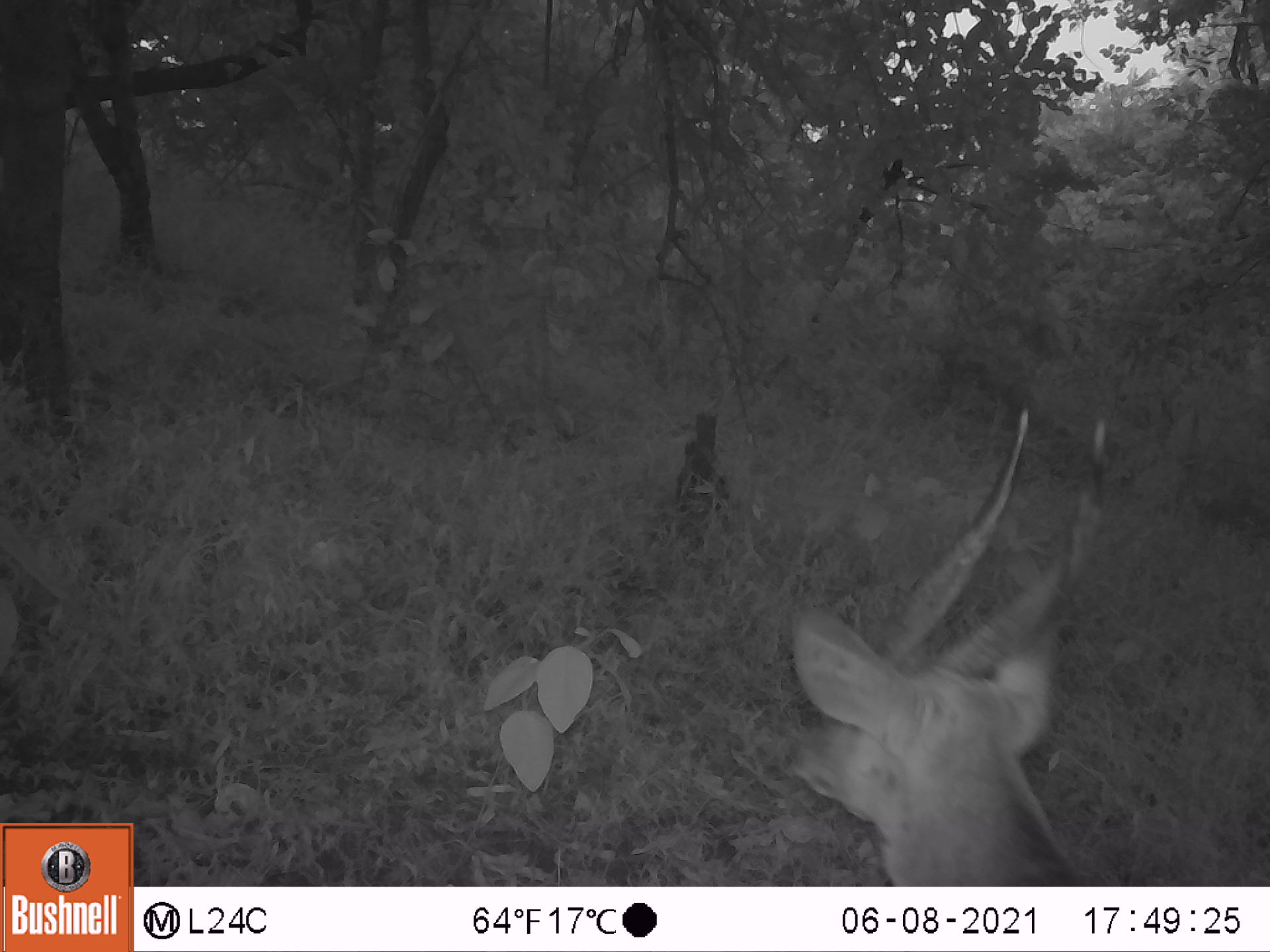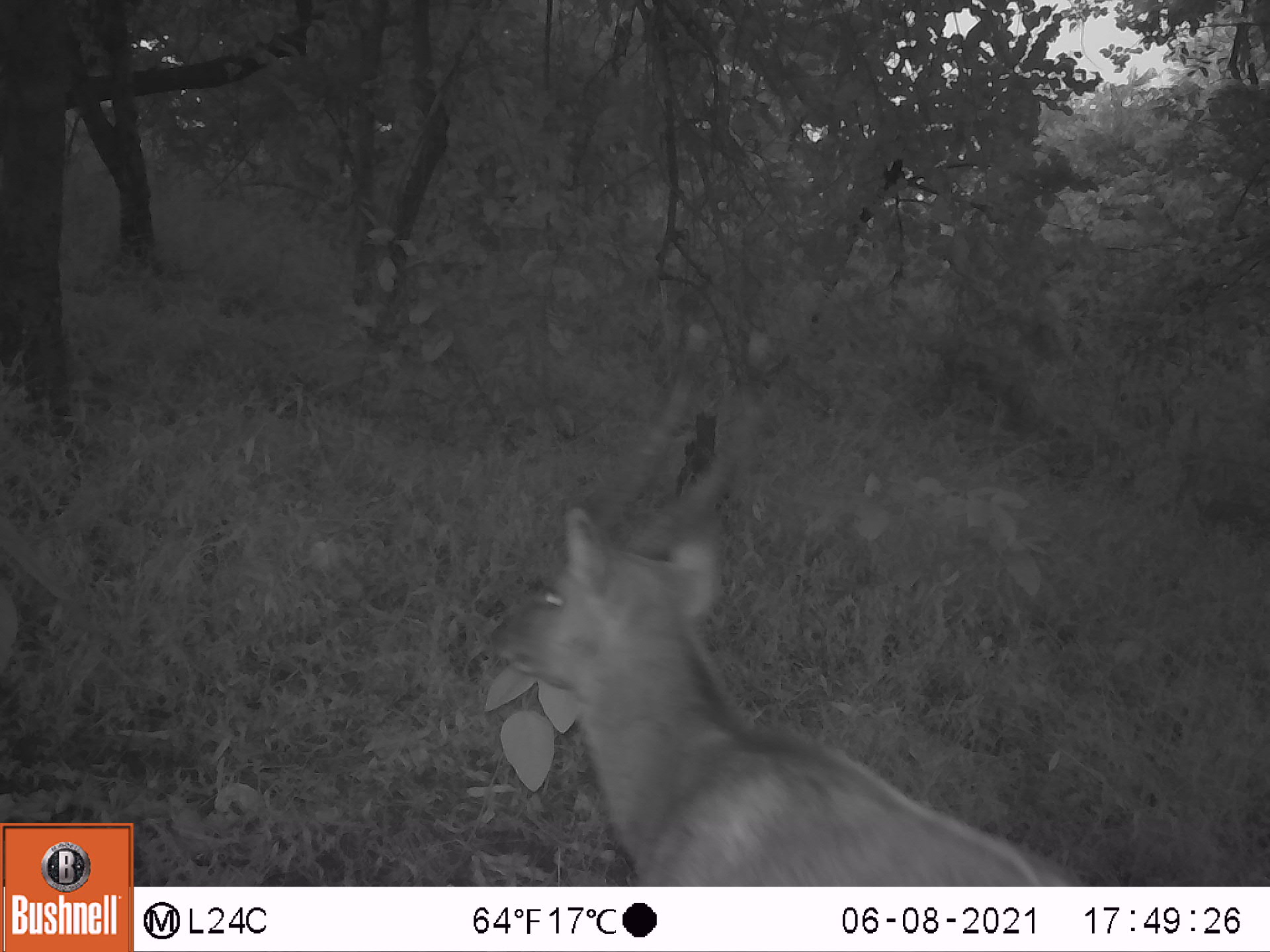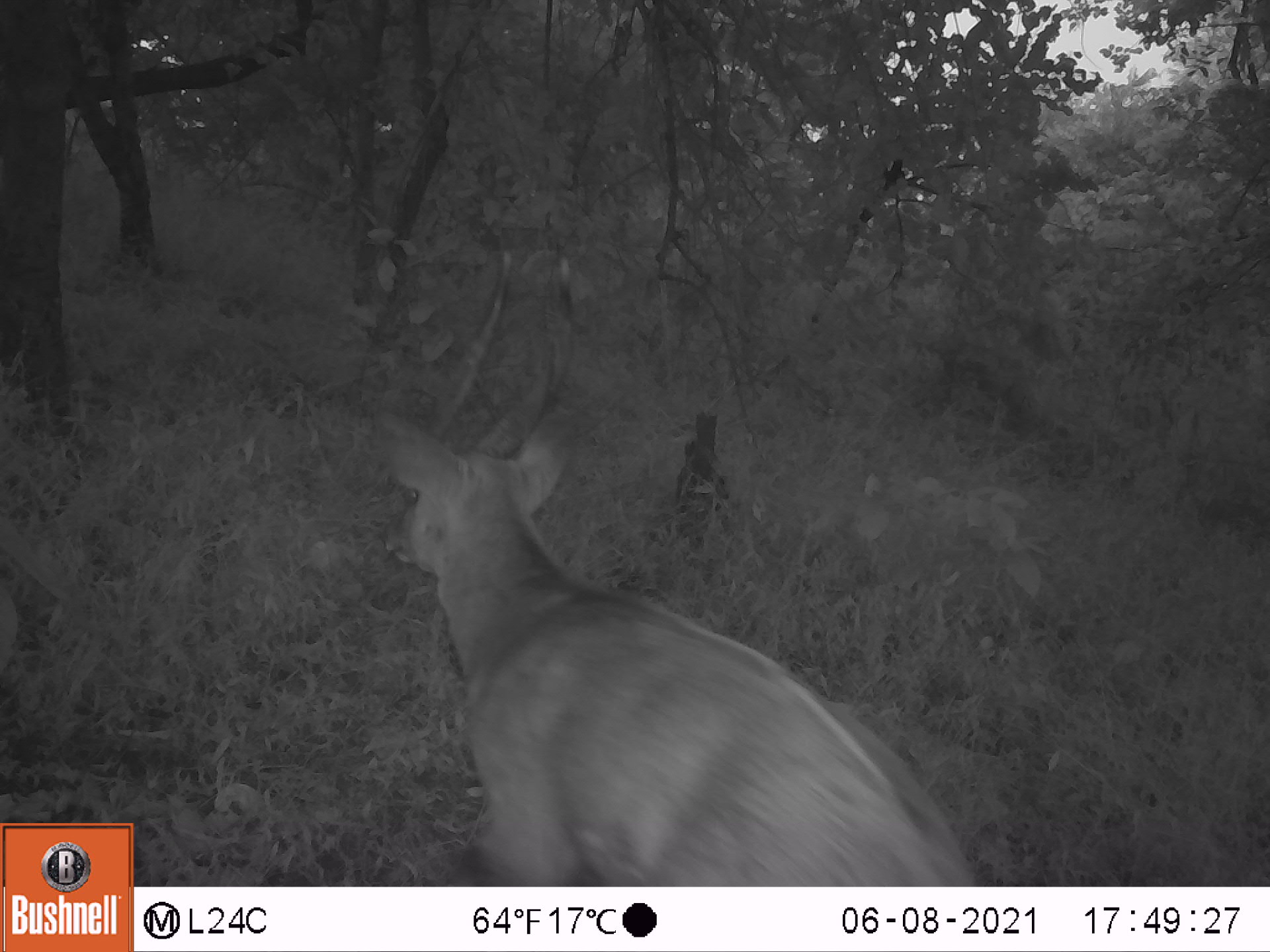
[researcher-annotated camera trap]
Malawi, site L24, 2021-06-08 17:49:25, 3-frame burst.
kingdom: Animalia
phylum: Chordata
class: Mammalia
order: Artiodactyla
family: Bovidae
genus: Tragelaphus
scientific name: Tragelaphus sylvaticus sylvaticus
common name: cape bushbuck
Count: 1.